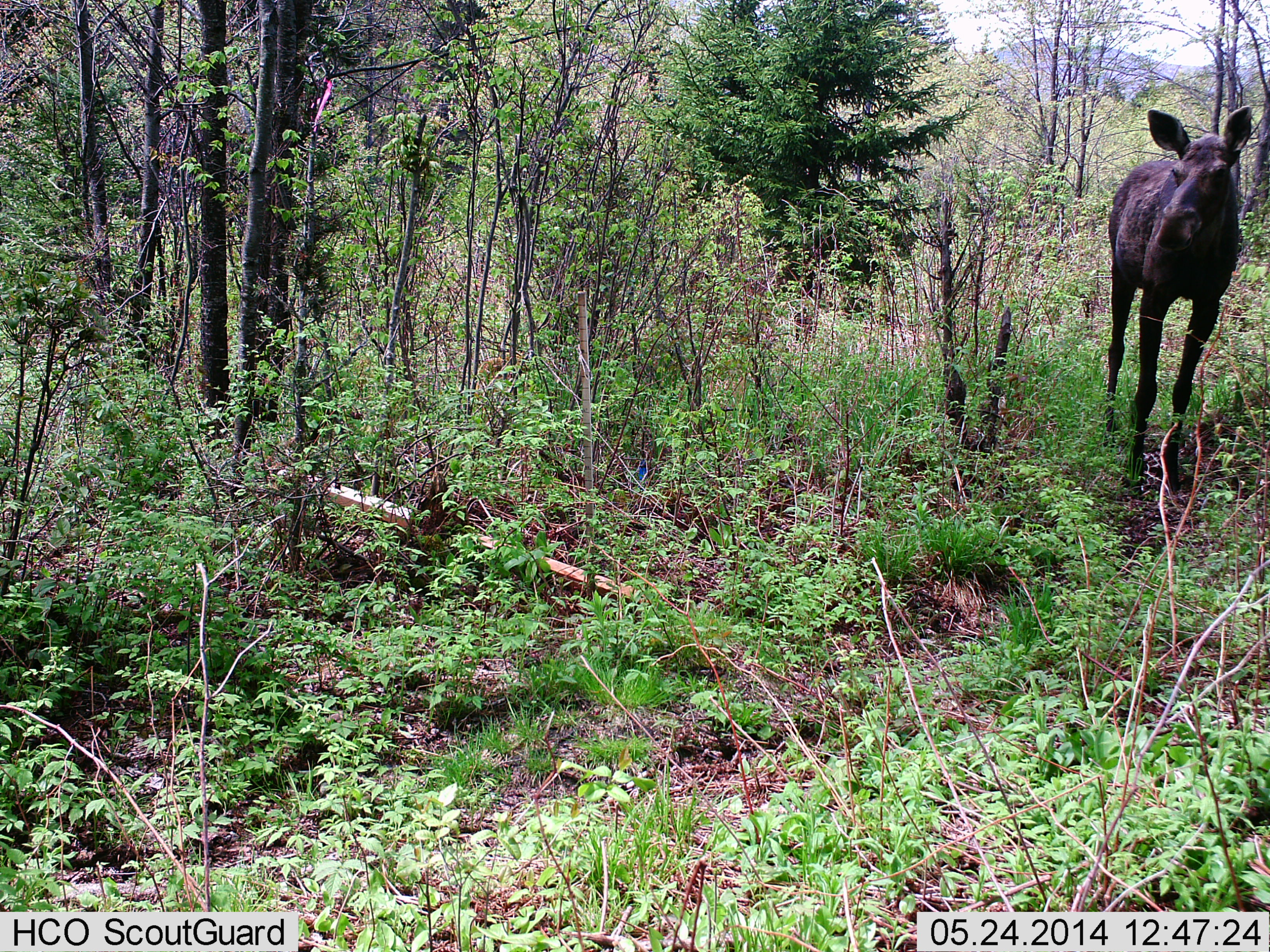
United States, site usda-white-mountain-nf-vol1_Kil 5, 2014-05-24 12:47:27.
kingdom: Animalia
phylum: Chordata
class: Mammalia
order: Artiodactyla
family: Cervidae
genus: Alces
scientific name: Alces alces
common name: moose